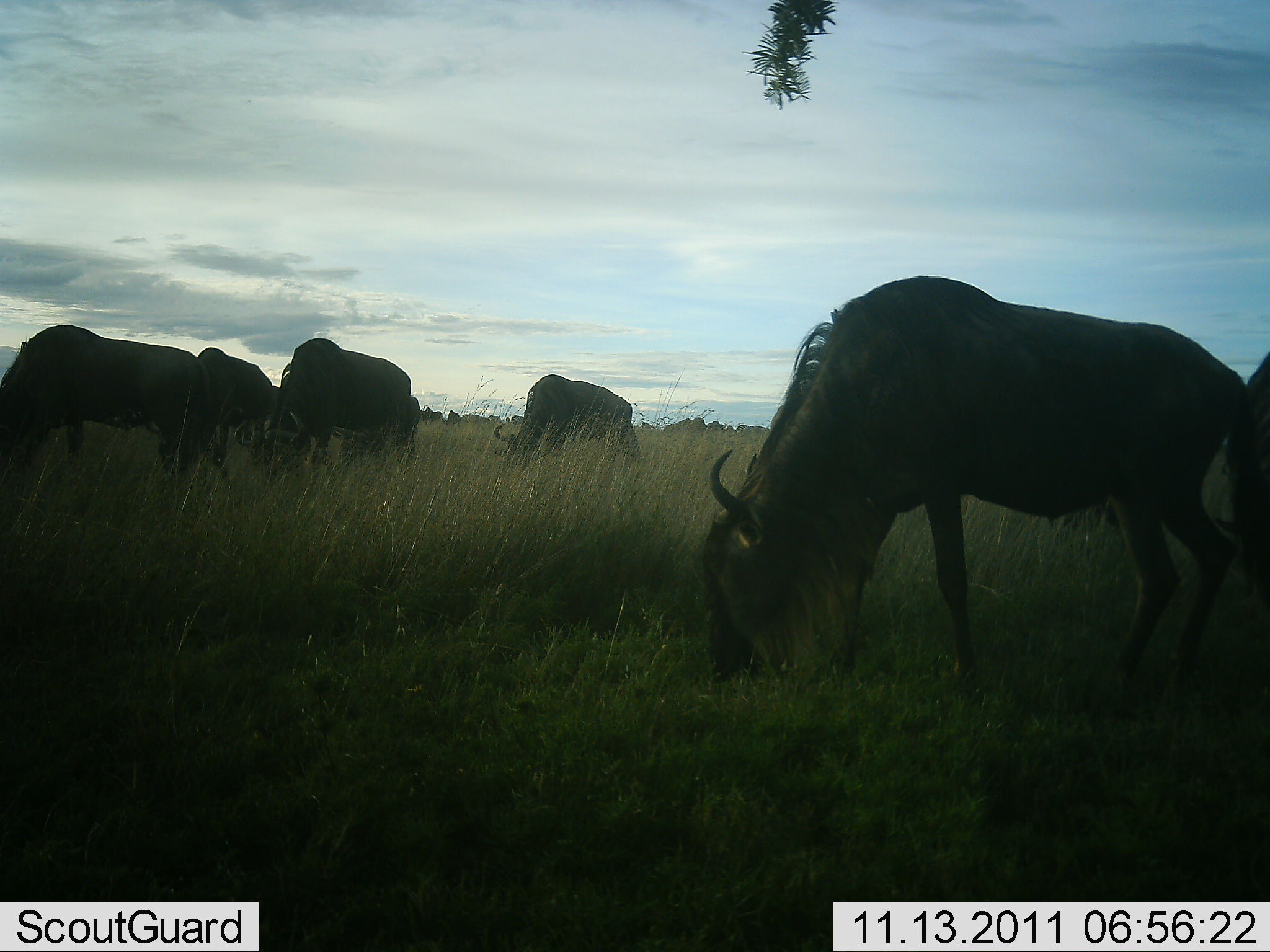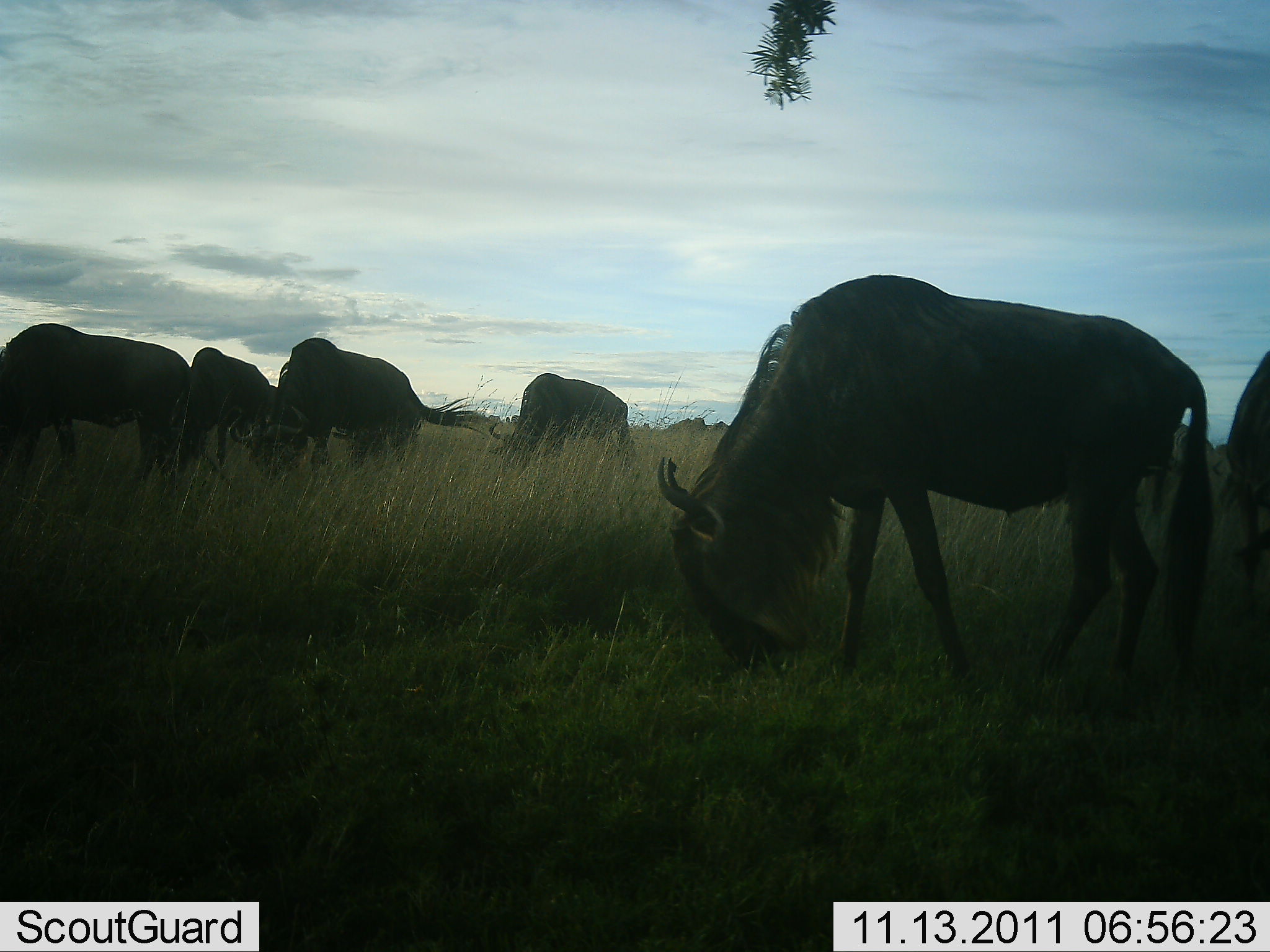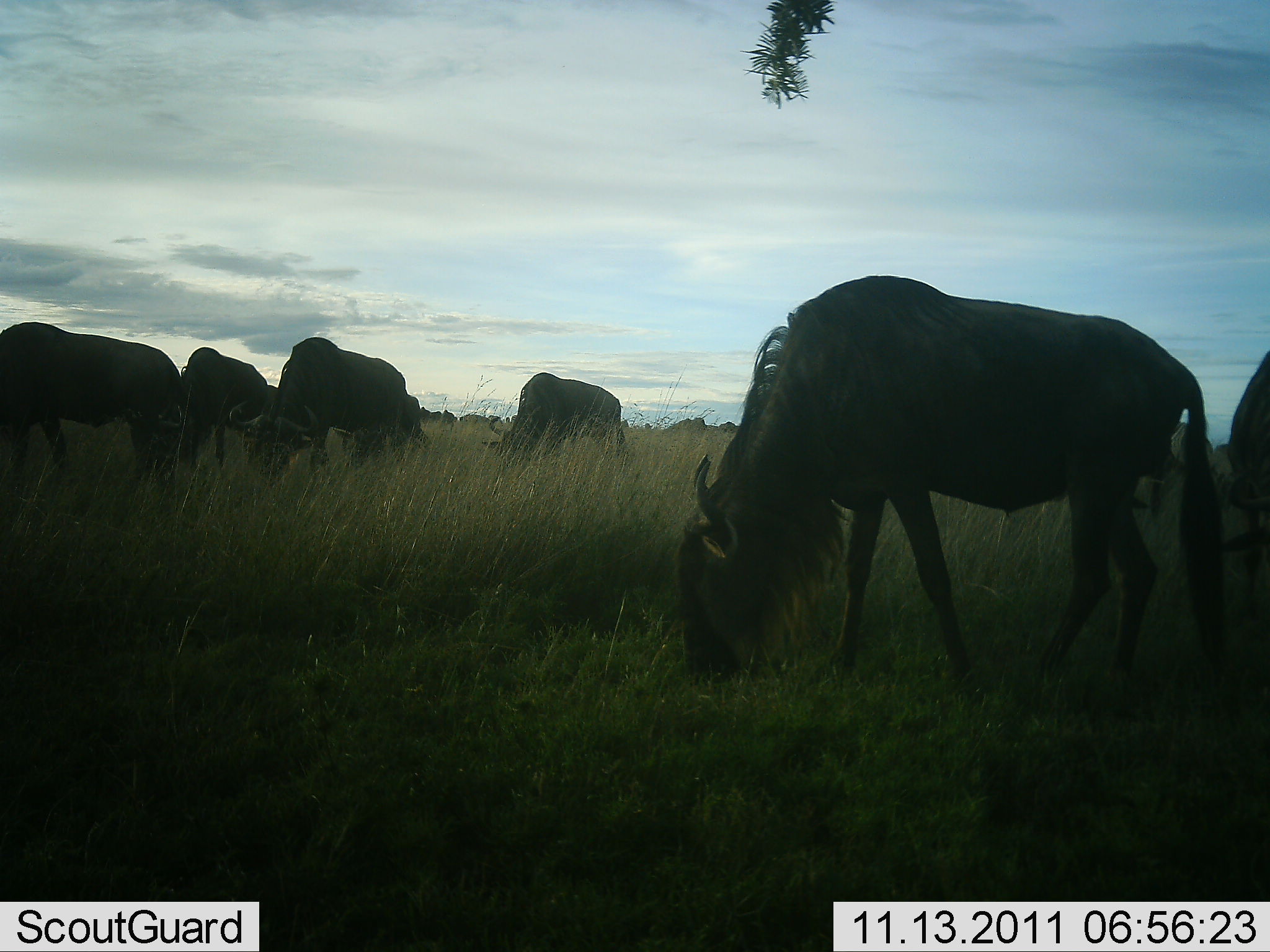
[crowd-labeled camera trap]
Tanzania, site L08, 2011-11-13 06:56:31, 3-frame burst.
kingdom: Animalia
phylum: Chordata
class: Mammalia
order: Artiodactyla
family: Bovidae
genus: Connochaetes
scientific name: Connochaetes taurinus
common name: blue wildebeest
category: wildebeest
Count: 6.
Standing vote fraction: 23%.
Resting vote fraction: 0%.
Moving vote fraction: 23%.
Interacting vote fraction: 0%.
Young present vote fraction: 0%.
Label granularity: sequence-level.